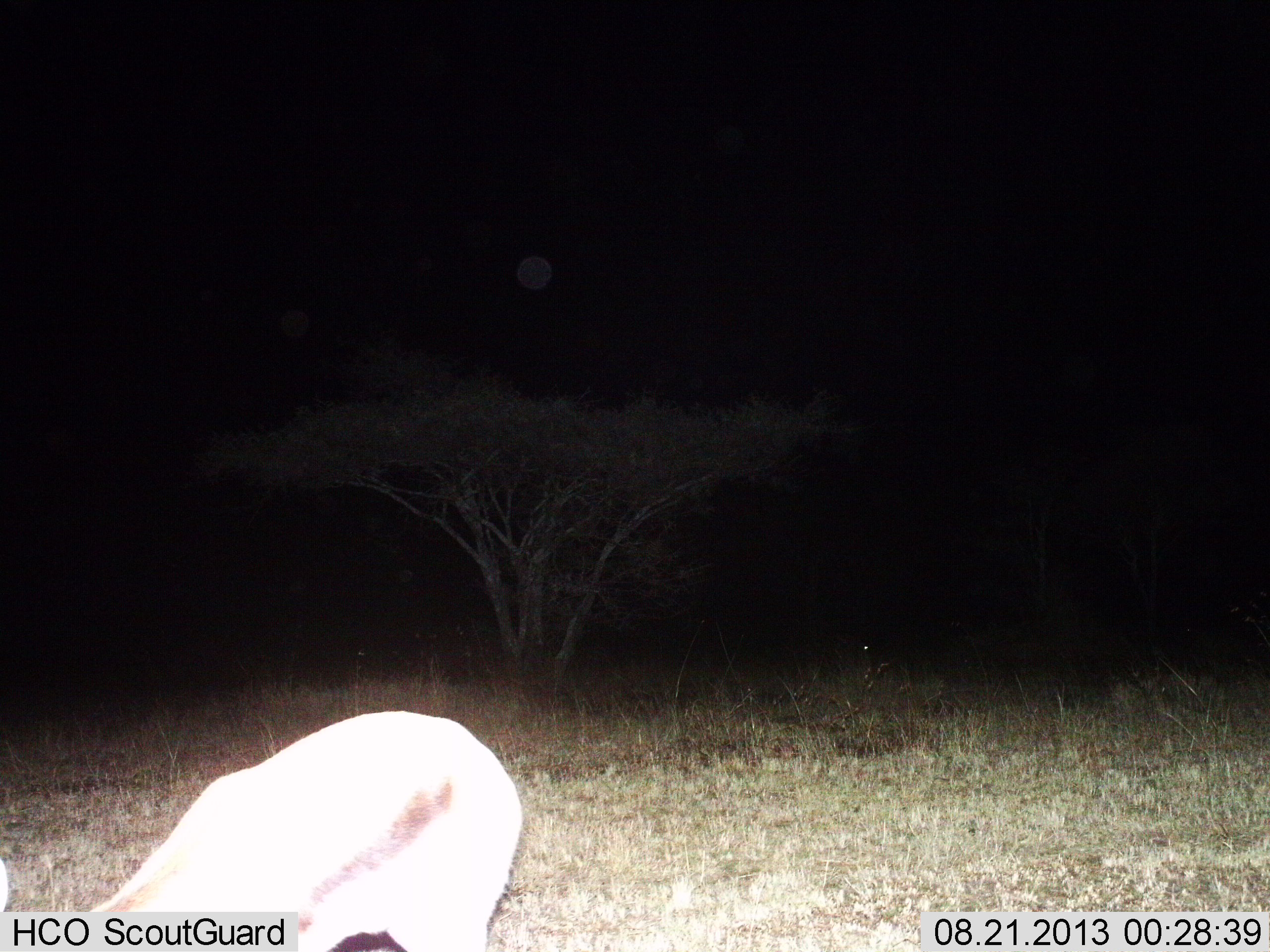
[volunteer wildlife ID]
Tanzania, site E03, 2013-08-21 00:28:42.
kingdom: Animalia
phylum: Chordata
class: Mammalia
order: Artiodactyla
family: Bovidae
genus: Eudorcas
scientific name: Eudorcas thomsonii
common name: thomson's gazelle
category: gazellethomsons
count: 1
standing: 31%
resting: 0%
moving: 0%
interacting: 0%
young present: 0%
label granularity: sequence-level